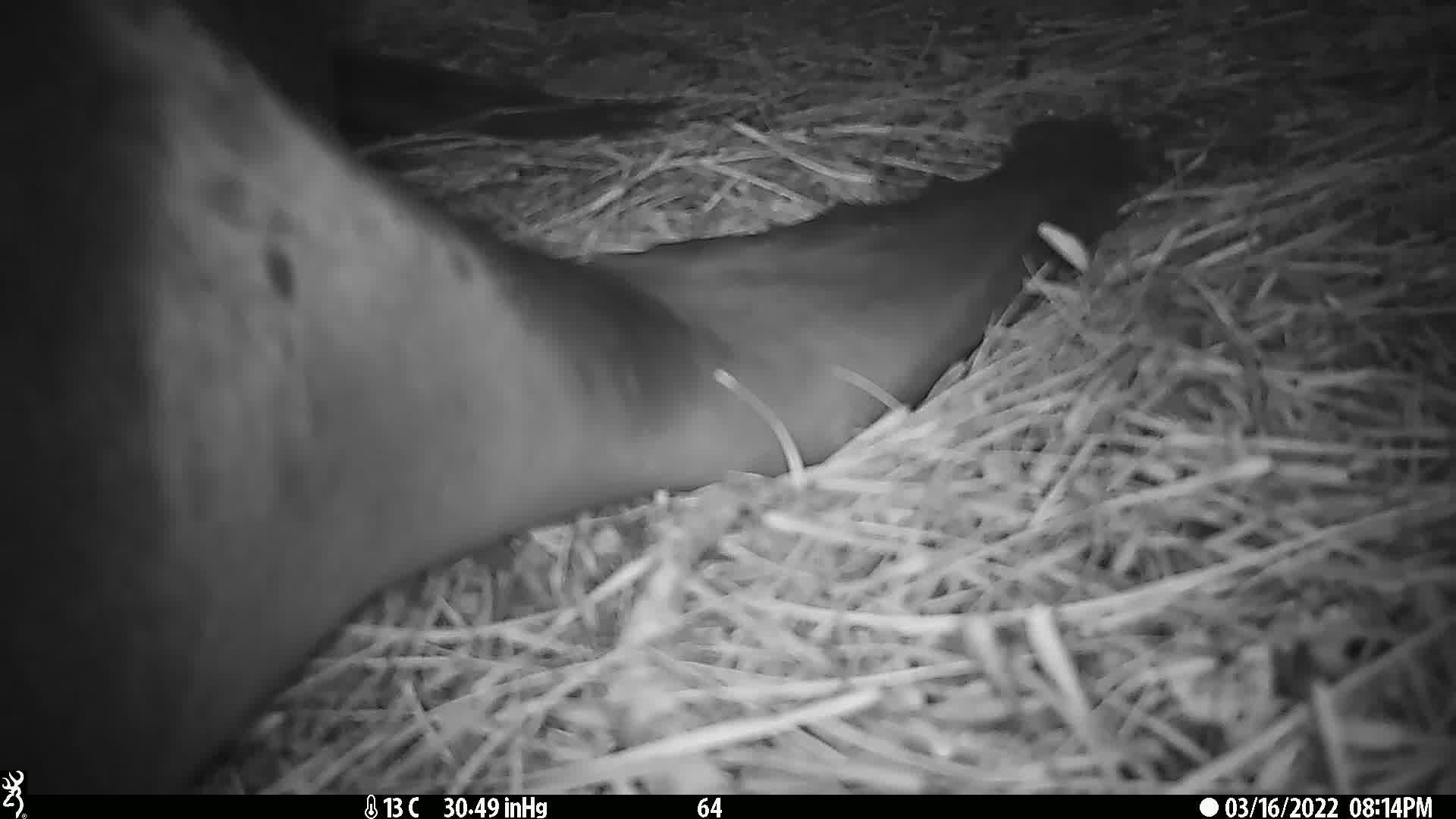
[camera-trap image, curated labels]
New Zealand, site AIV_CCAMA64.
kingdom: Animalia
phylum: Chordata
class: Mammalia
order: Carnivora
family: Otariidae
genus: Phocarctos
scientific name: Phocarctos hookeri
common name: new zealand sea lion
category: sealion